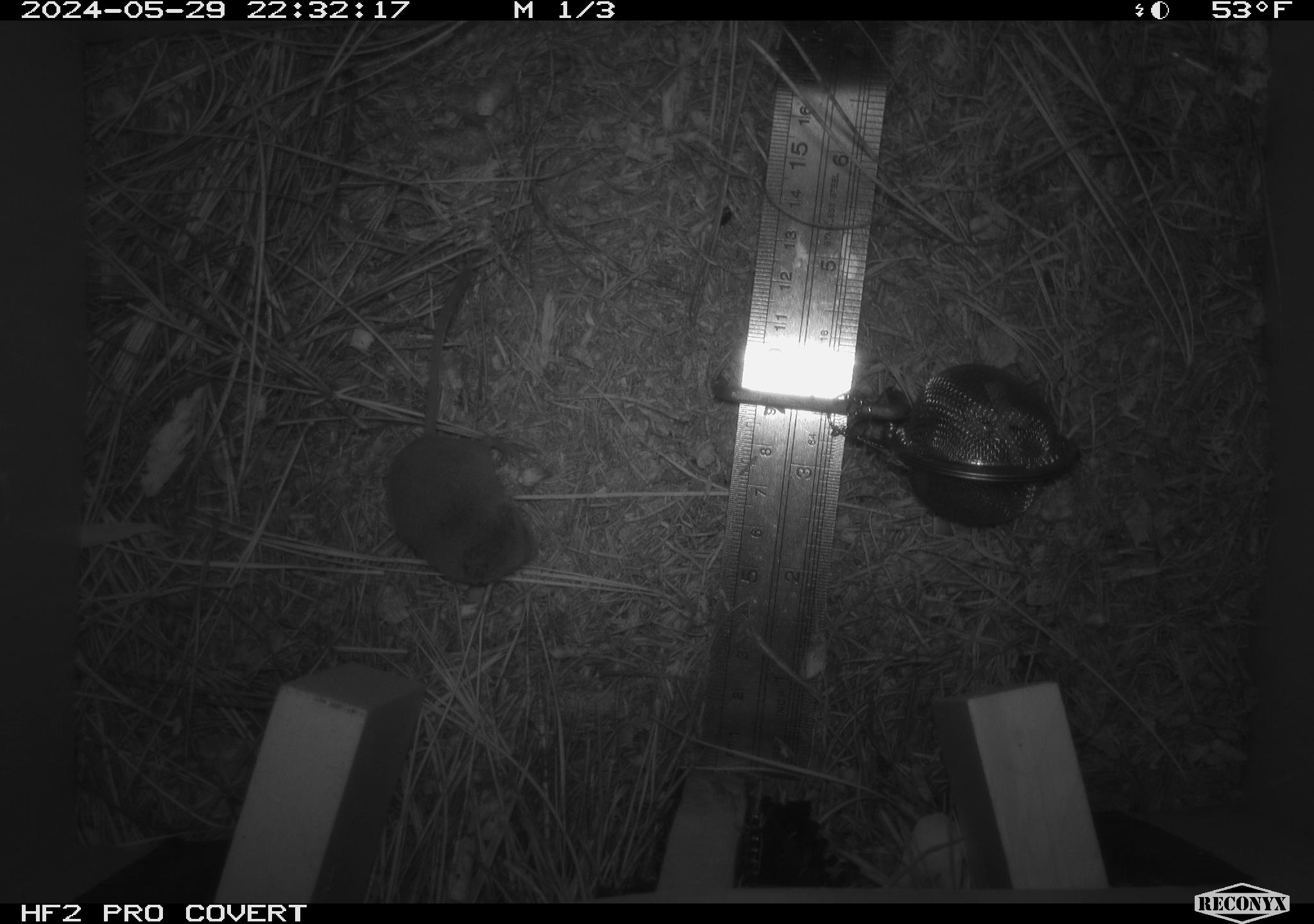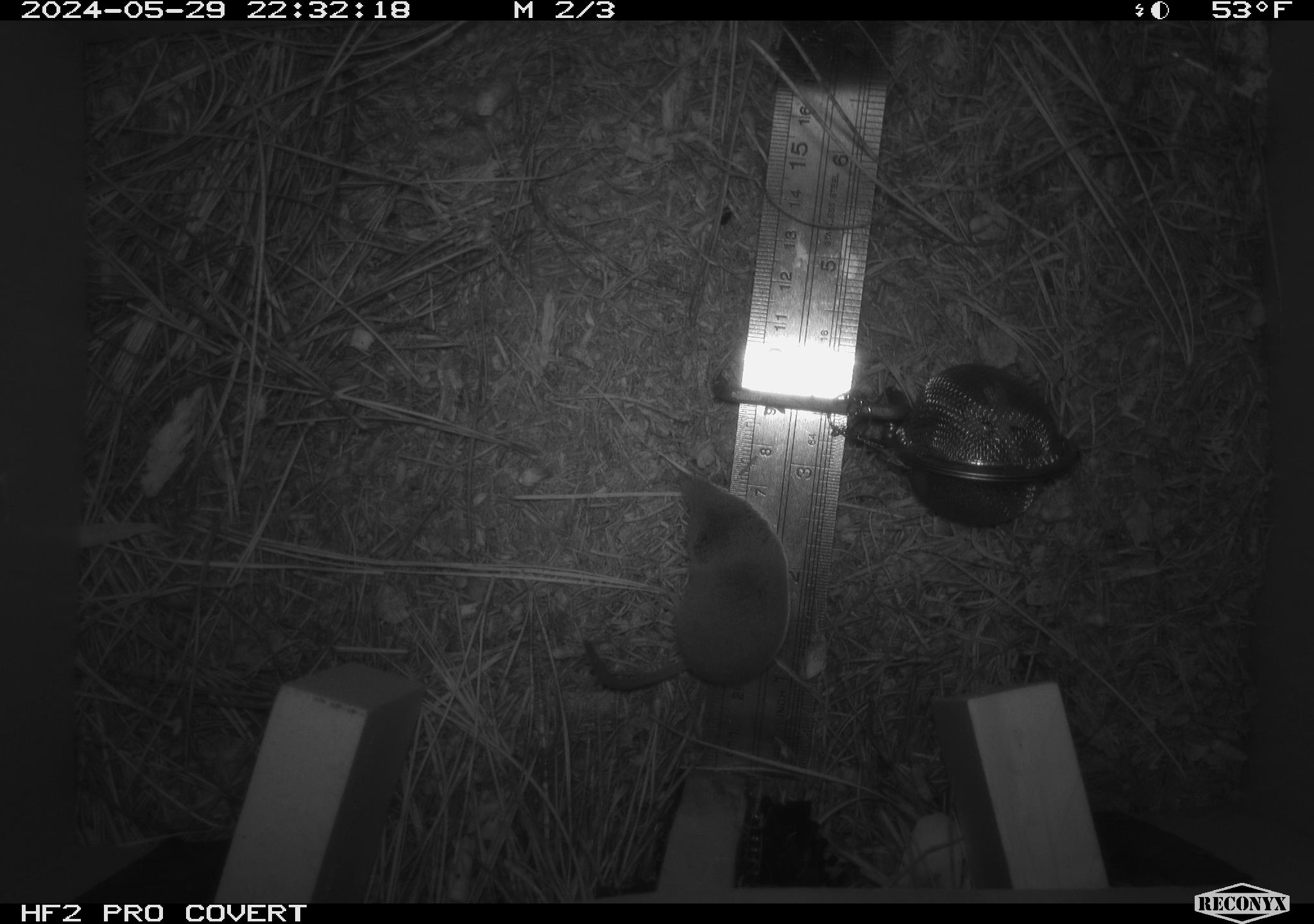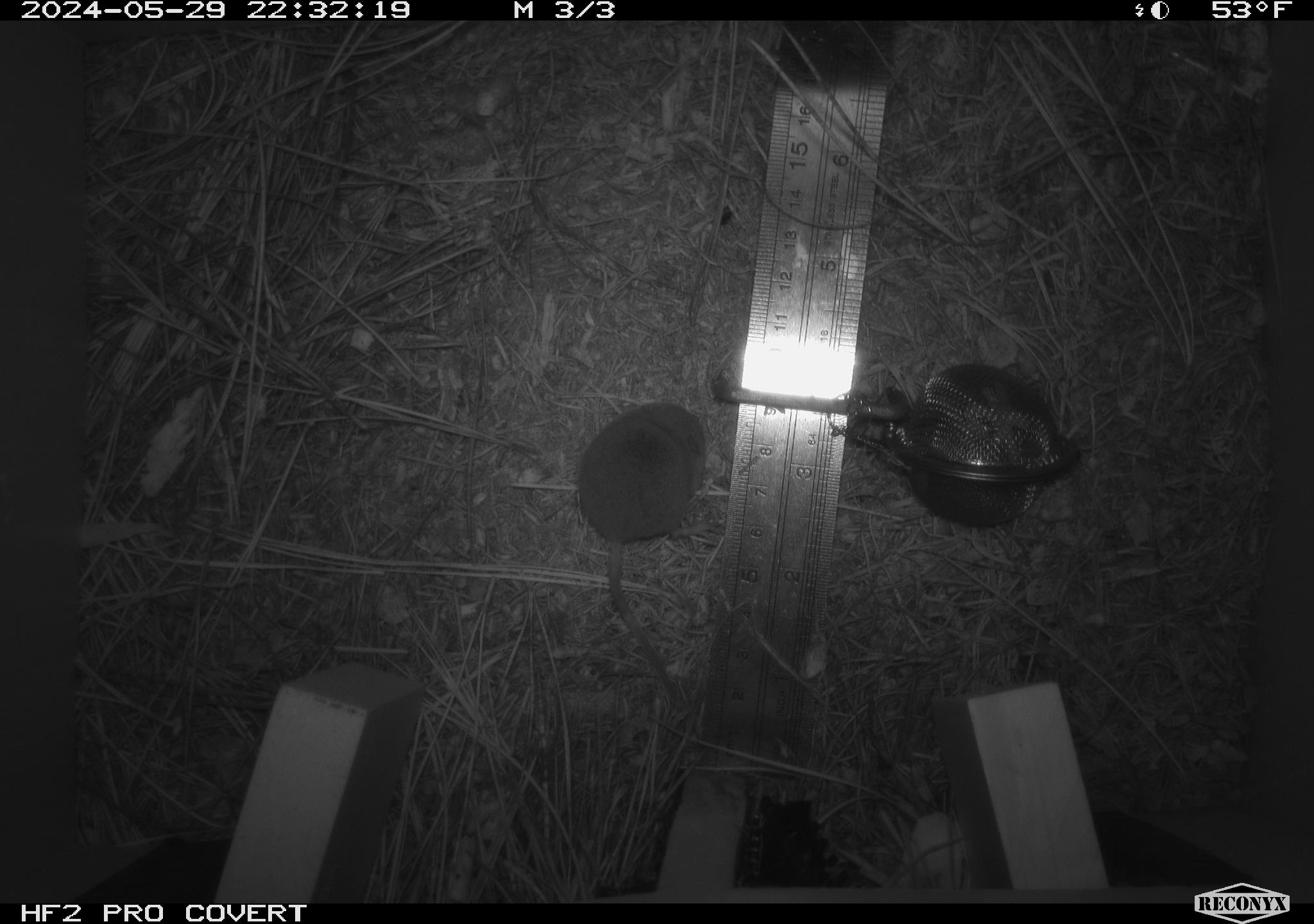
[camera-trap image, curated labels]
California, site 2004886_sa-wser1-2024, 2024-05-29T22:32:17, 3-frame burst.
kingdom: Animalia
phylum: Chordata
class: Mammalia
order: Eulipotyphla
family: Soricidae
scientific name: Soricidae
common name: shrews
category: soricidae family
Soricidae family (shrews) (Soricidae).